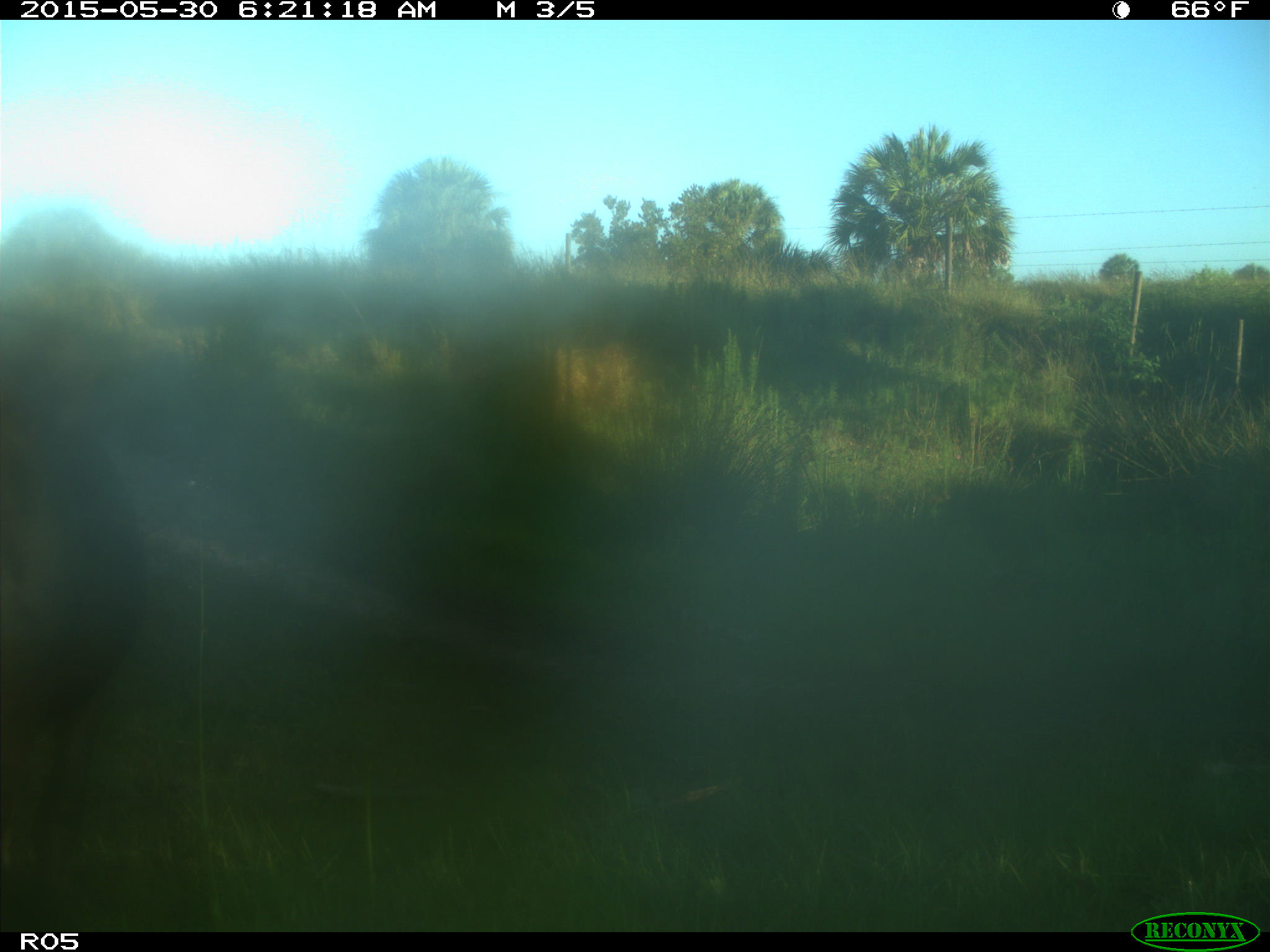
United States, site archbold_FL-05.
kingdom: Animalia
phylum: Chordata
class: Mammalia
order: Artiodactyla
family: Bovidae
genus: Bos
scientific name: Bos taurus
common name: domestic cow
Bos taurus (domestic cow).